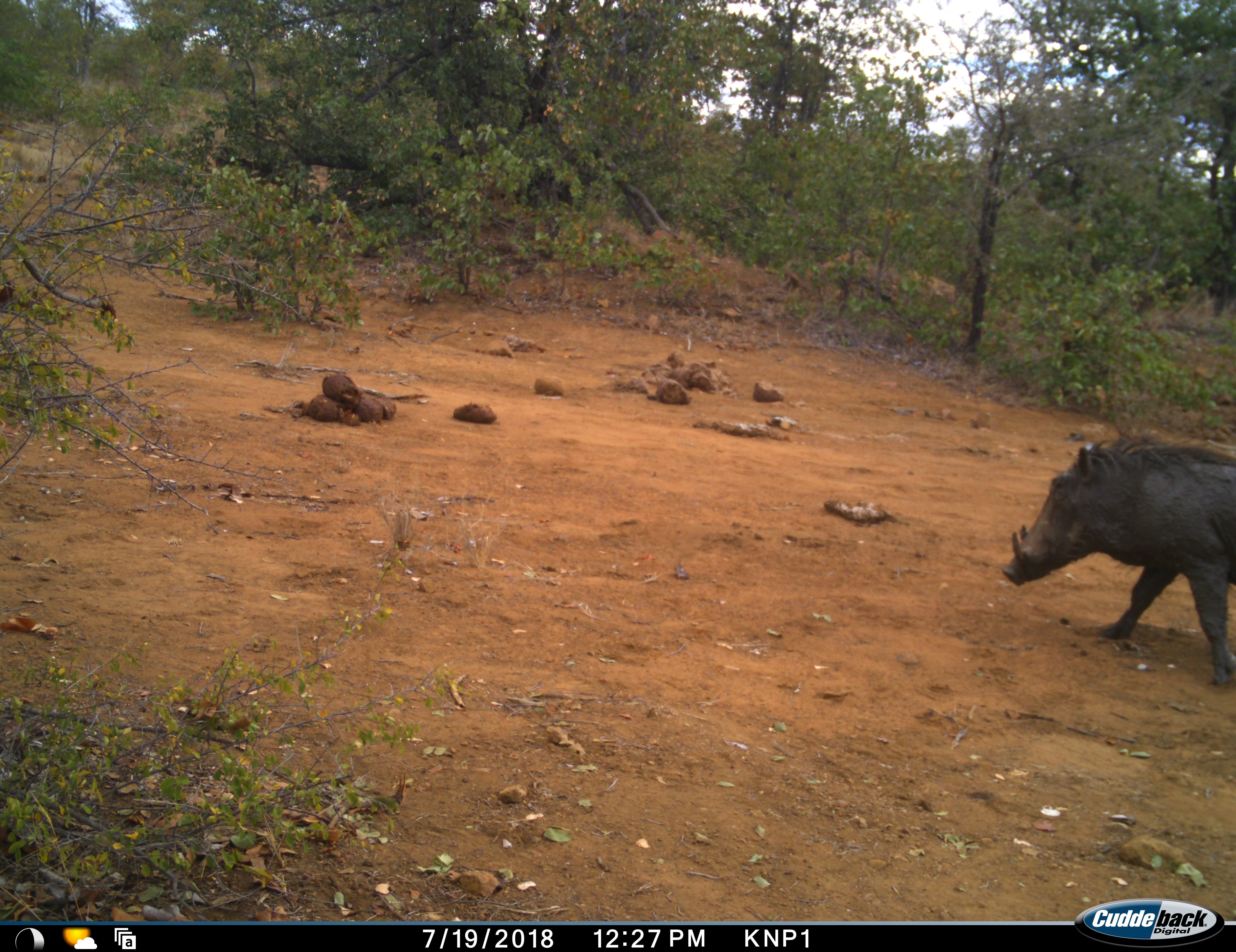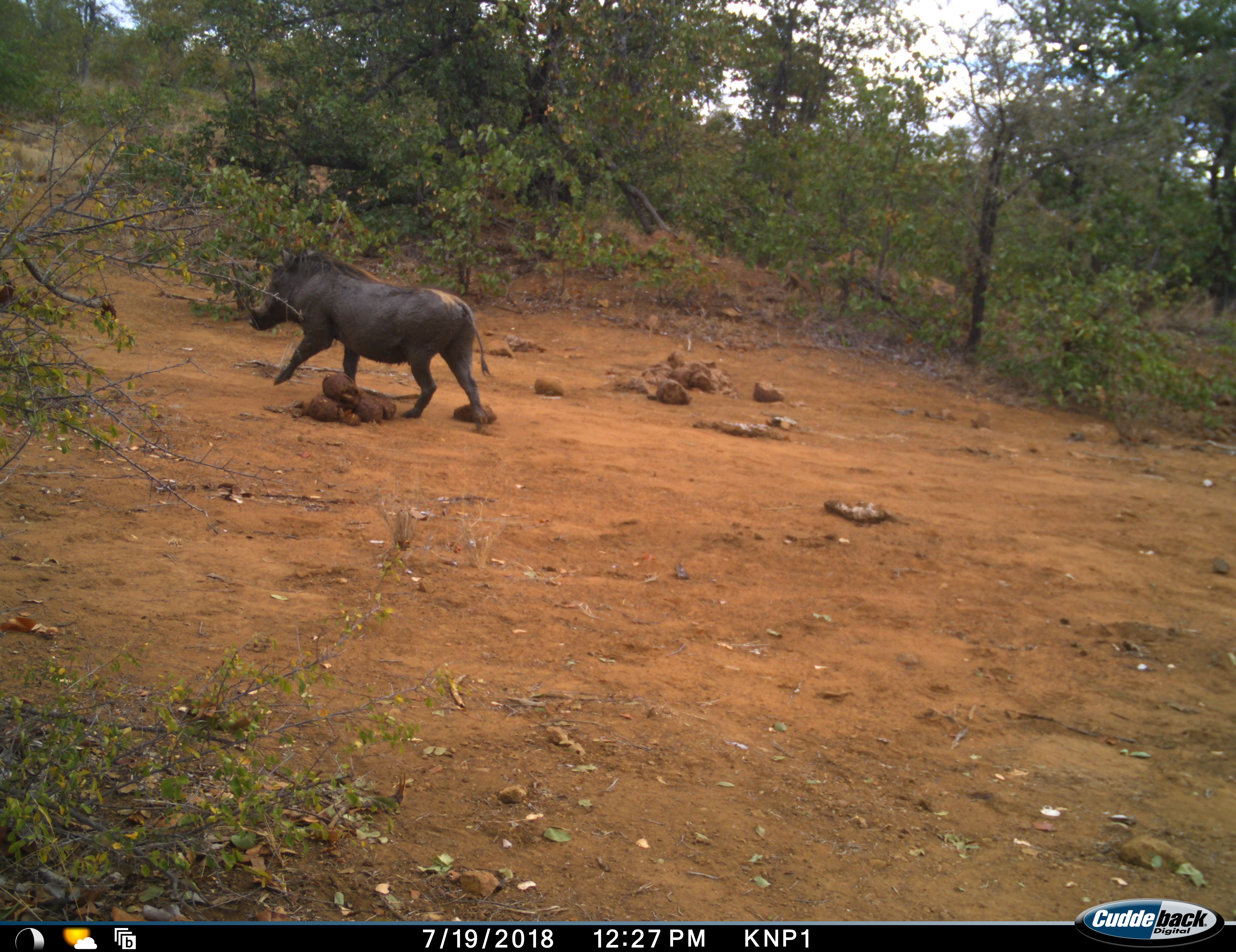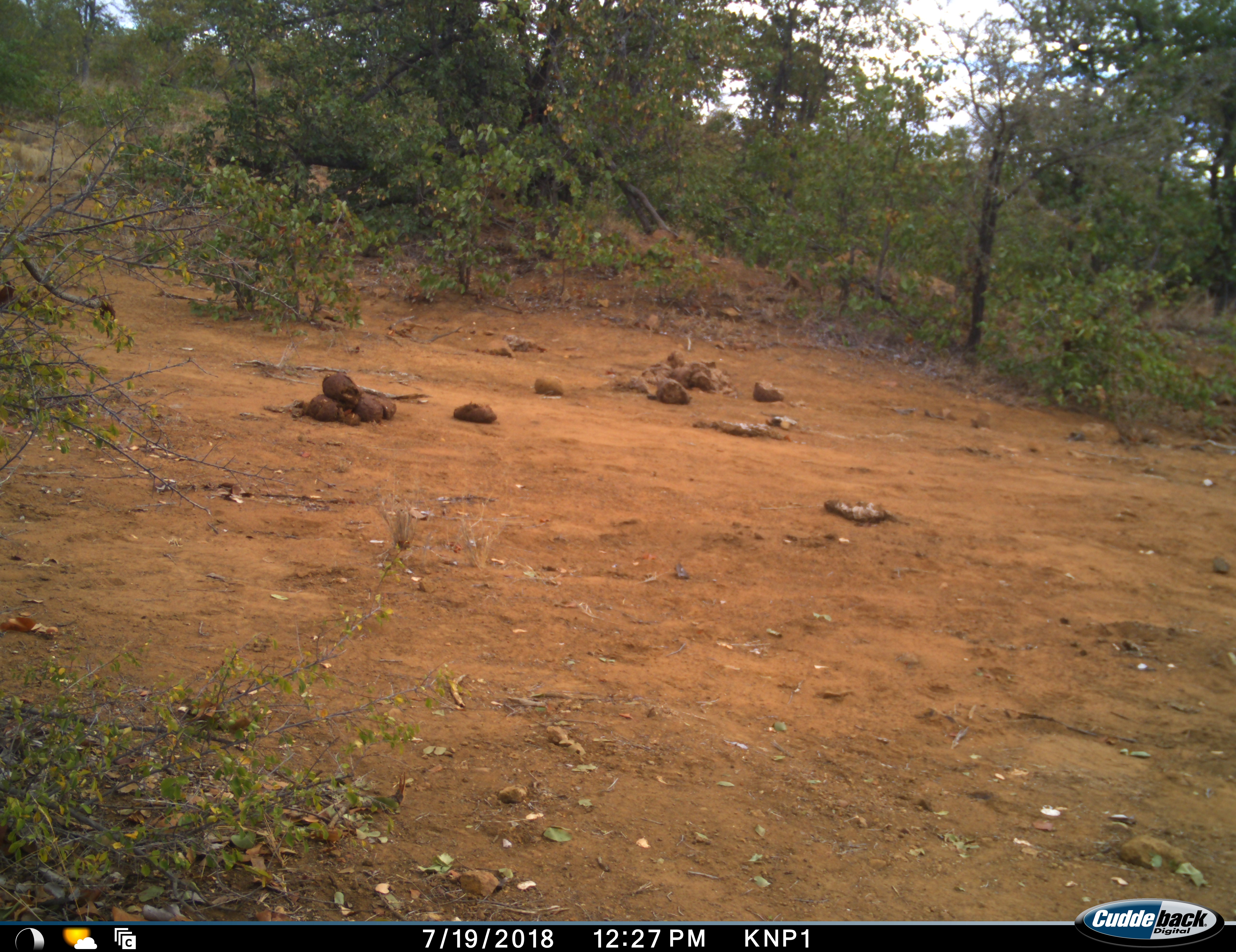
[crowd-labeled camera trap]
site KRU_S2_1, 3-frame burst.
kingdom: Animalia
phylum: Chordata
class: Mammalia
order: Artiodactyla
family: Suidae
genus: Phacochoerus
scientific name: Phacochoerus africanus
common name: warthog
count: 1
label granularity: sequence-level